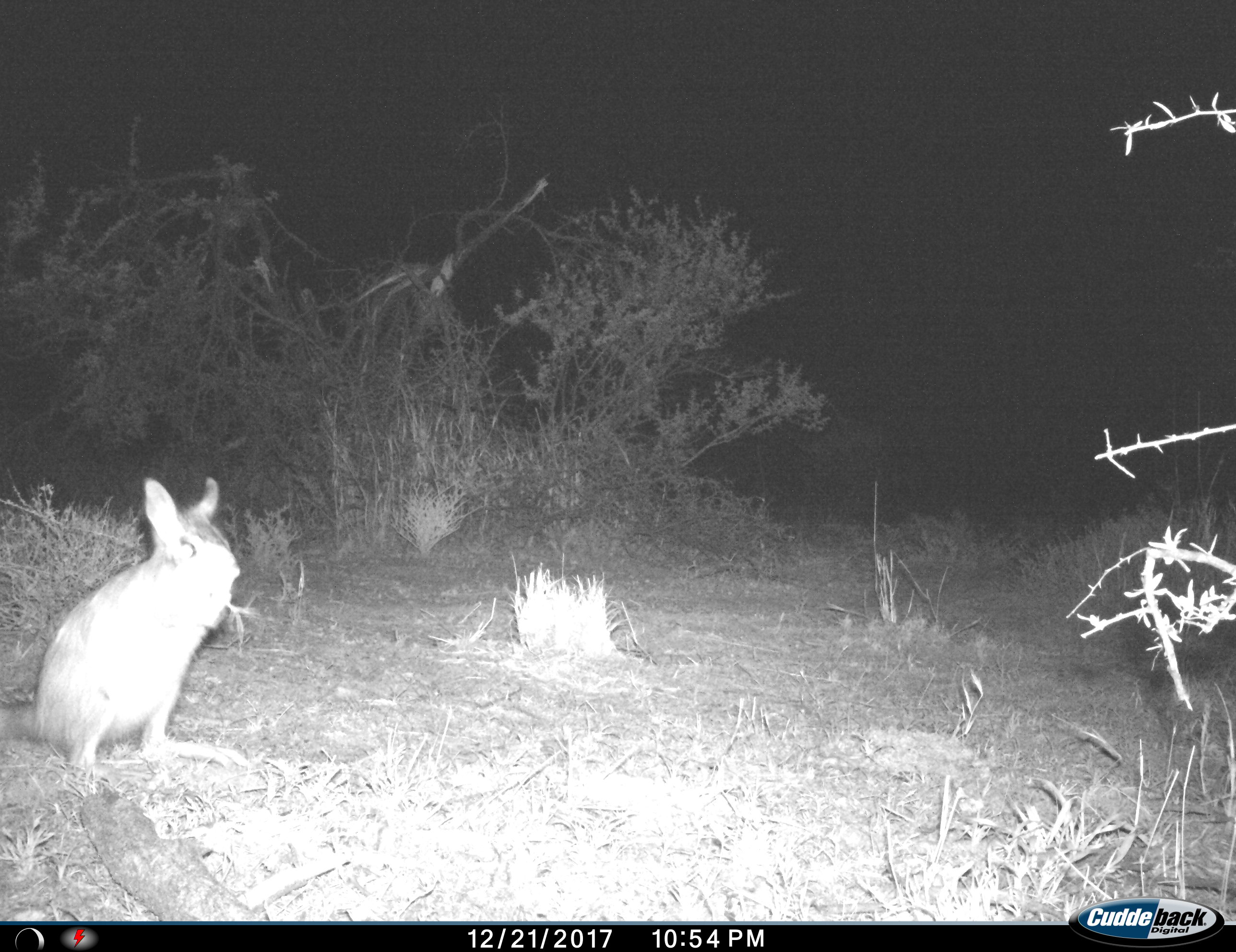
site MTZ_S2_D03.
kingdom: Animalia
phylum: Chordata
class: Mammalia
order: Rodentia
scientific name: Rodentia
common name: rodent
Rodent (Rodentia), count 1. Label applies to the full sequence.